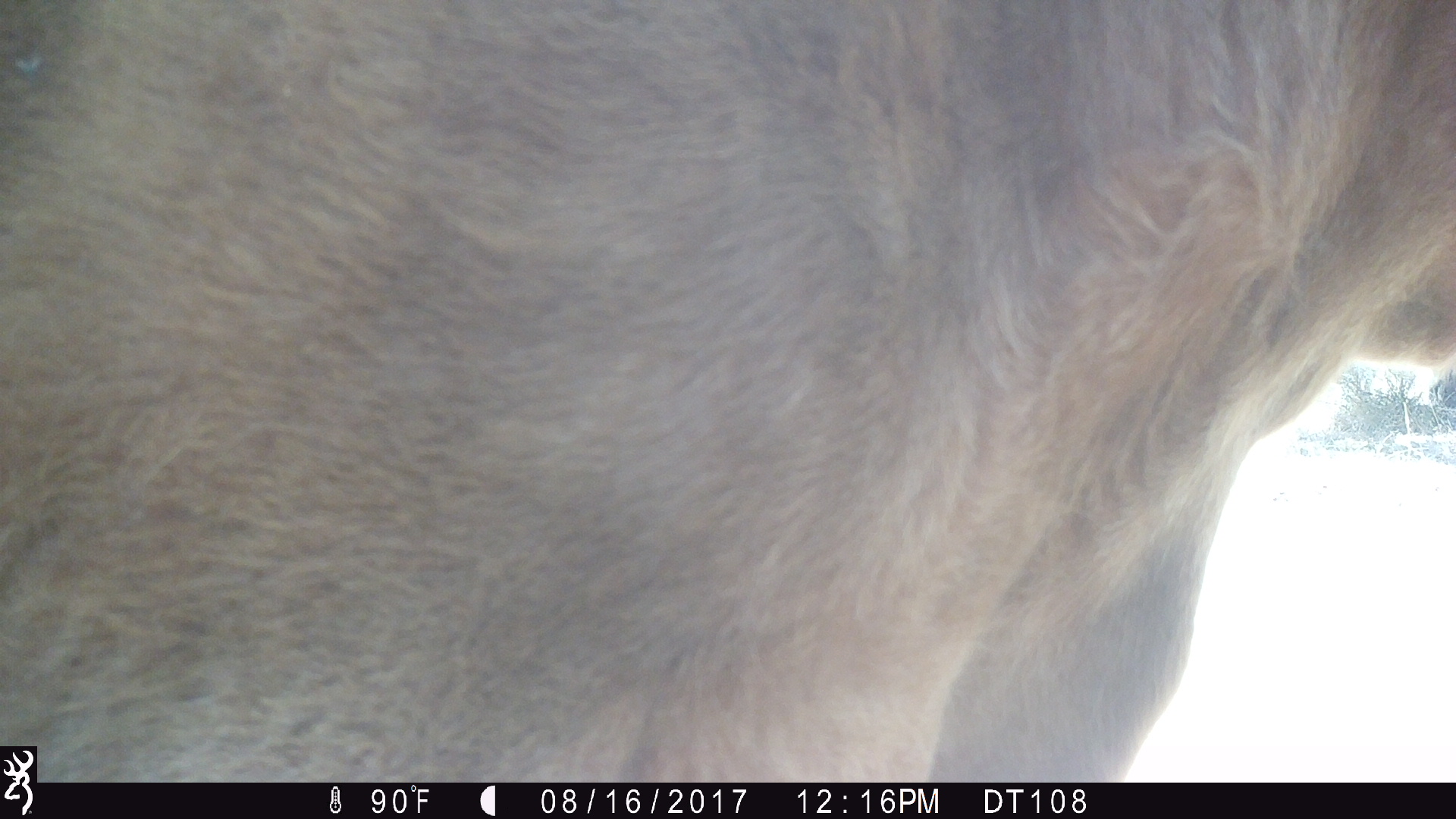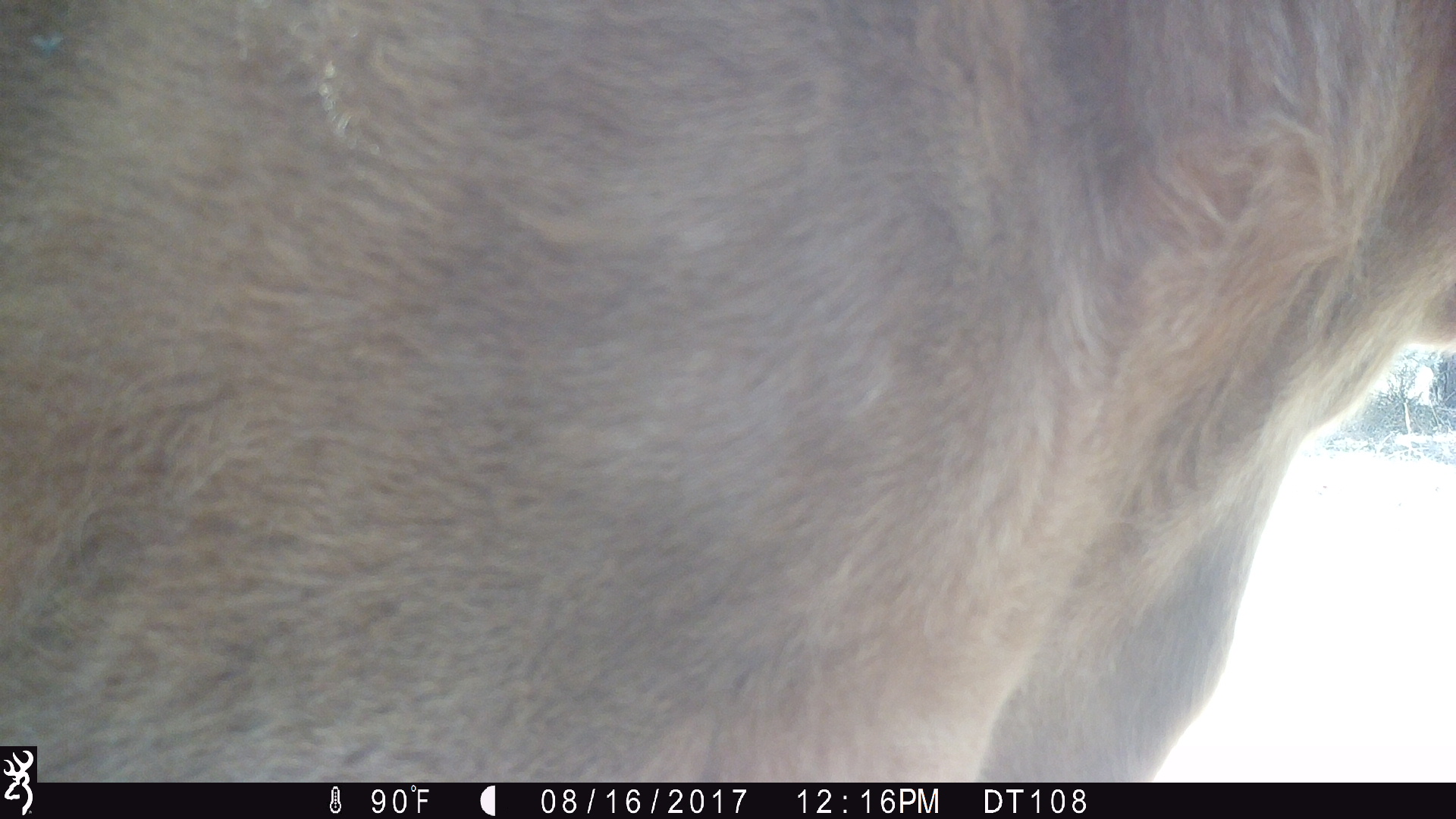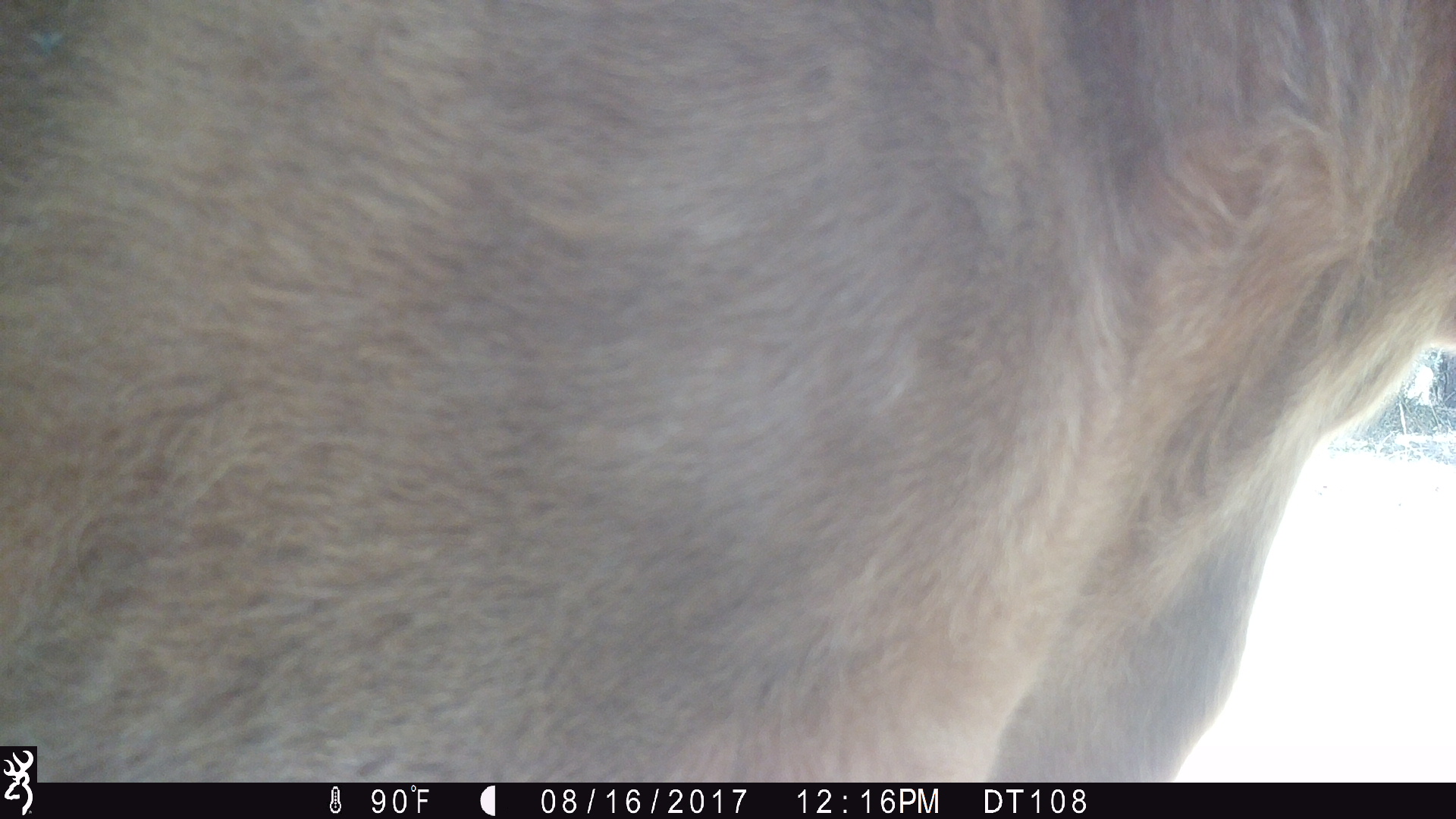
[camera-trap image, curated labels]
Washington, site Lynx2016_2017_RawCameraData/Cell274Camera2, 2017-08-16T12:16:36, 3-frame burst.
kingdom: Animalia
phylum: Chordata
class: Mammalia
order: Artiodactyla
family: Bovidae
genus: Bos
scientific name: Bos taurus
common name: domestic cattle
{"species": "domestic cattle (Bos taurus)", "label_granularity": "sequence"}